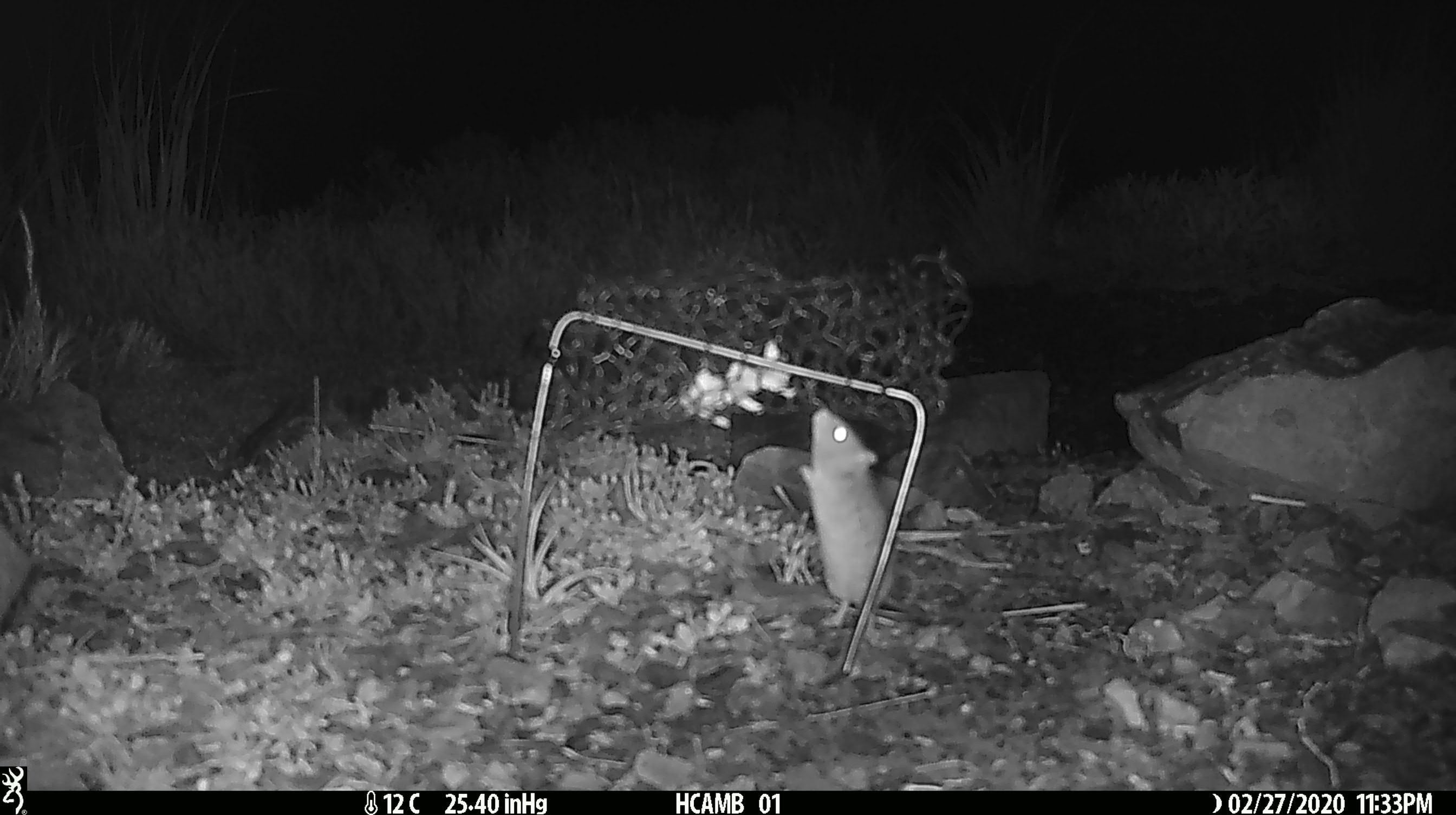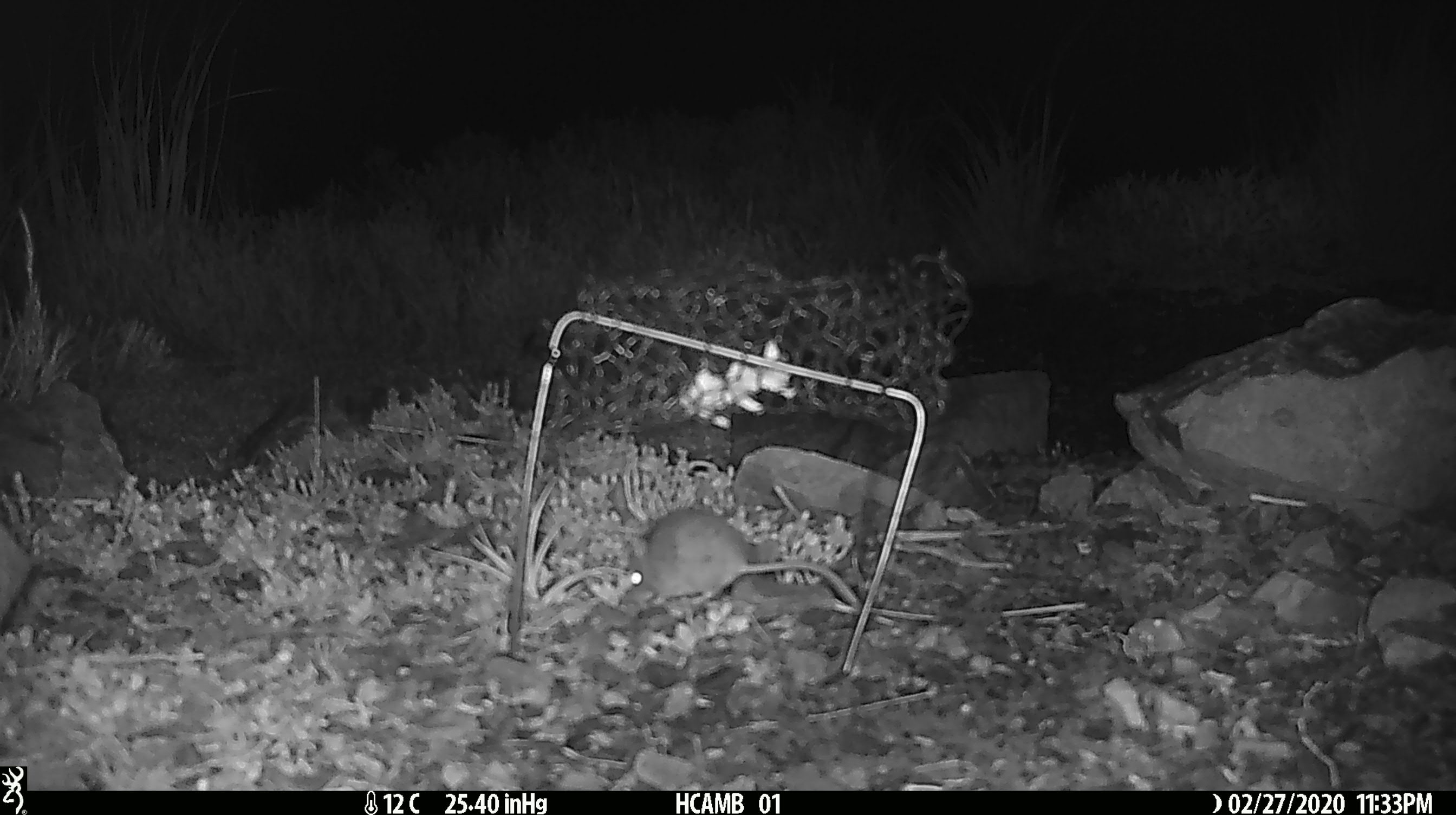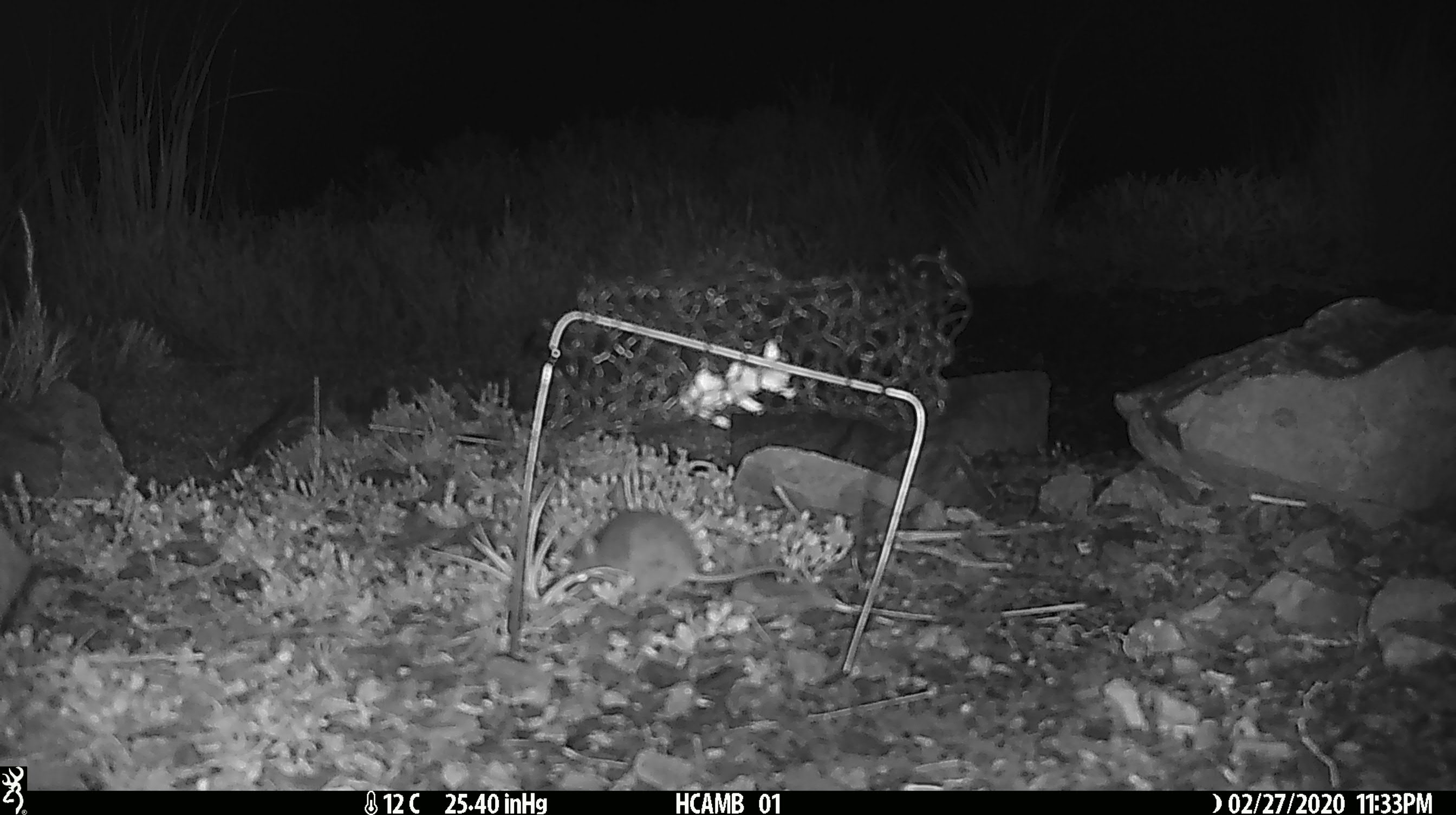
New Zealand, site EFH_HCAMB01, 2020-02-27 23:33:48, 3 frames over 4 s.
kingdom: Animalia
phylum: Chordata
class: Mammalia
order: Rodentia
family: Muridae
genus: Mus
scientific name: Mus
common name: mouse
Mouse (Mus).